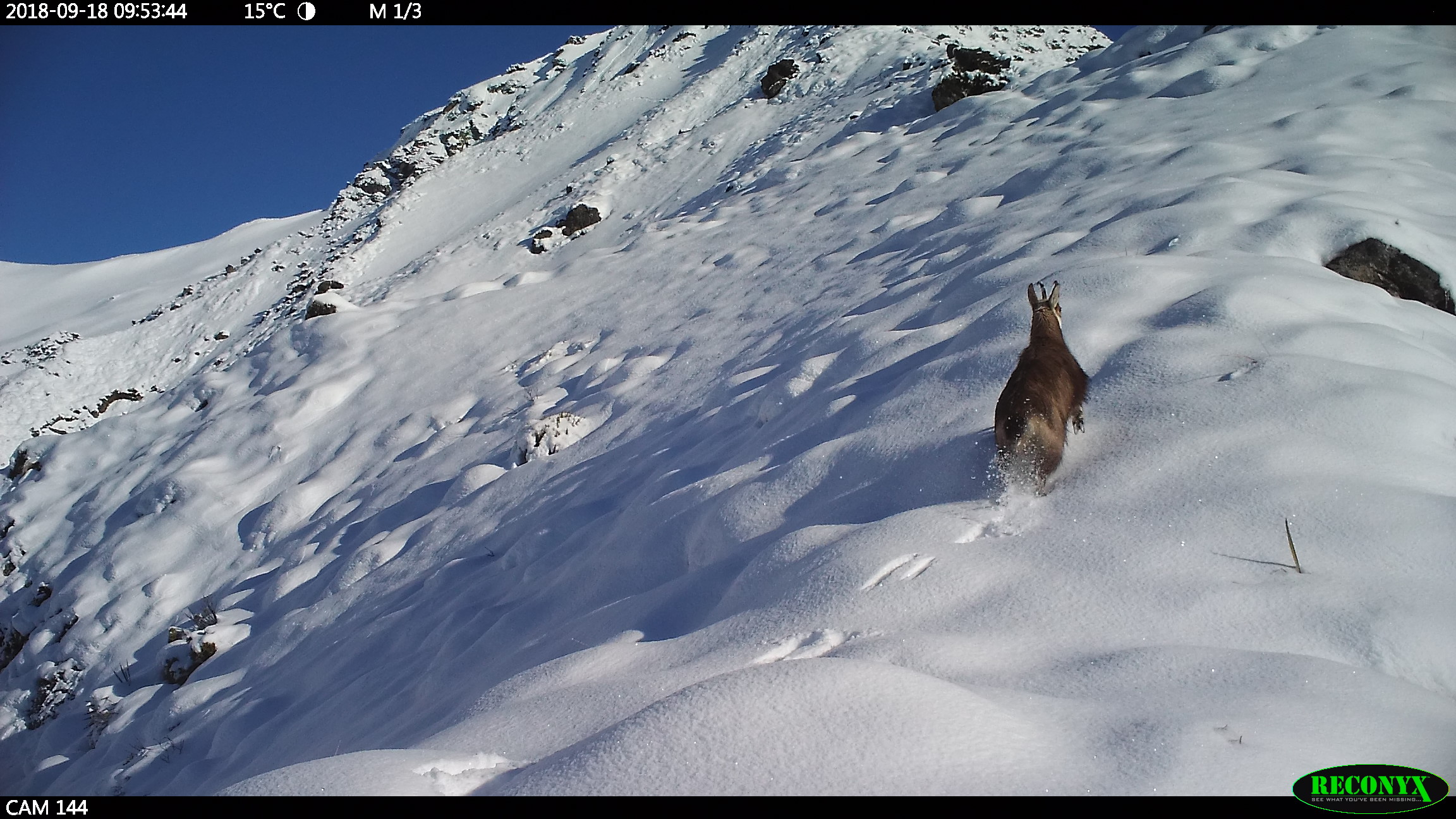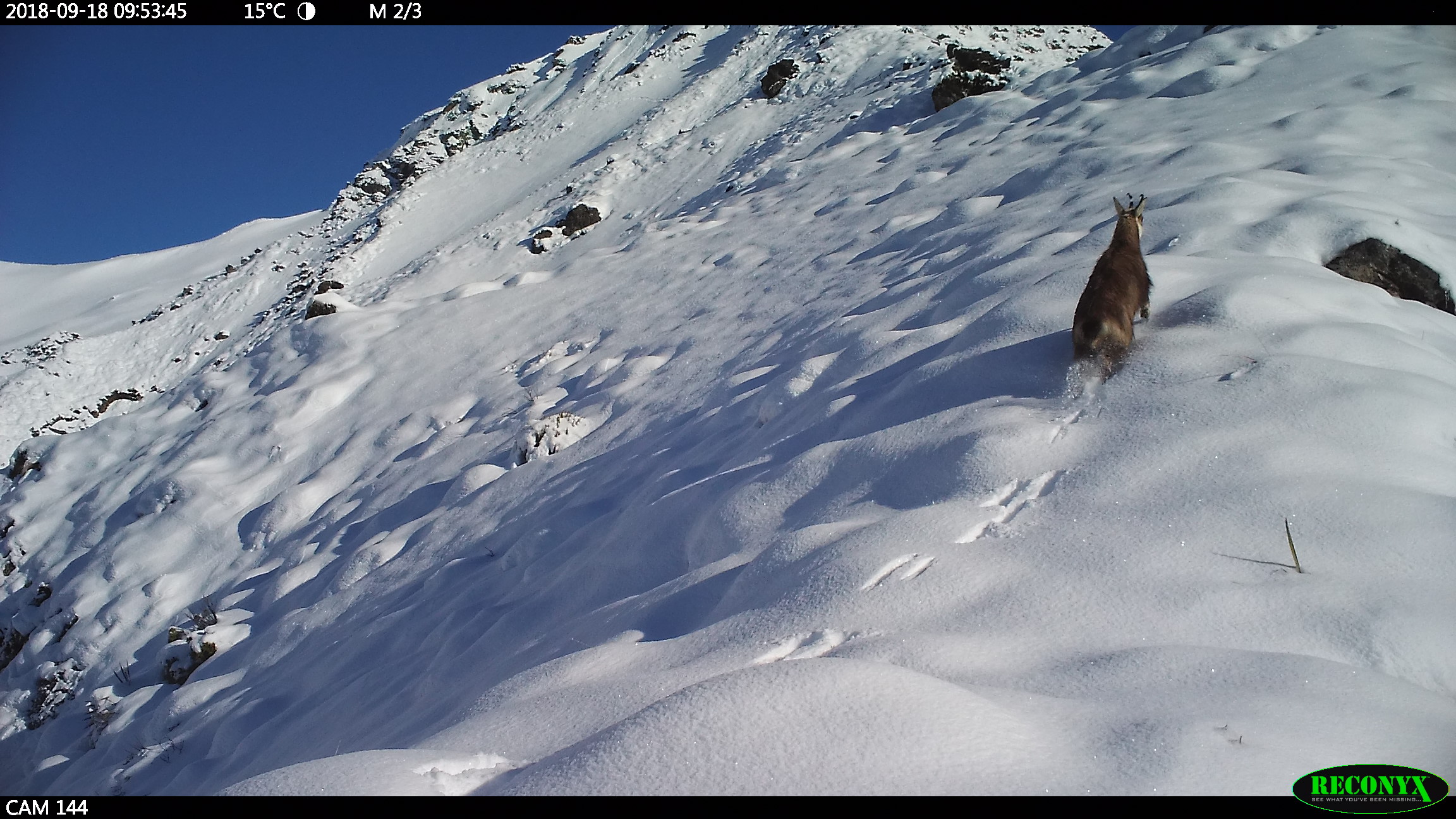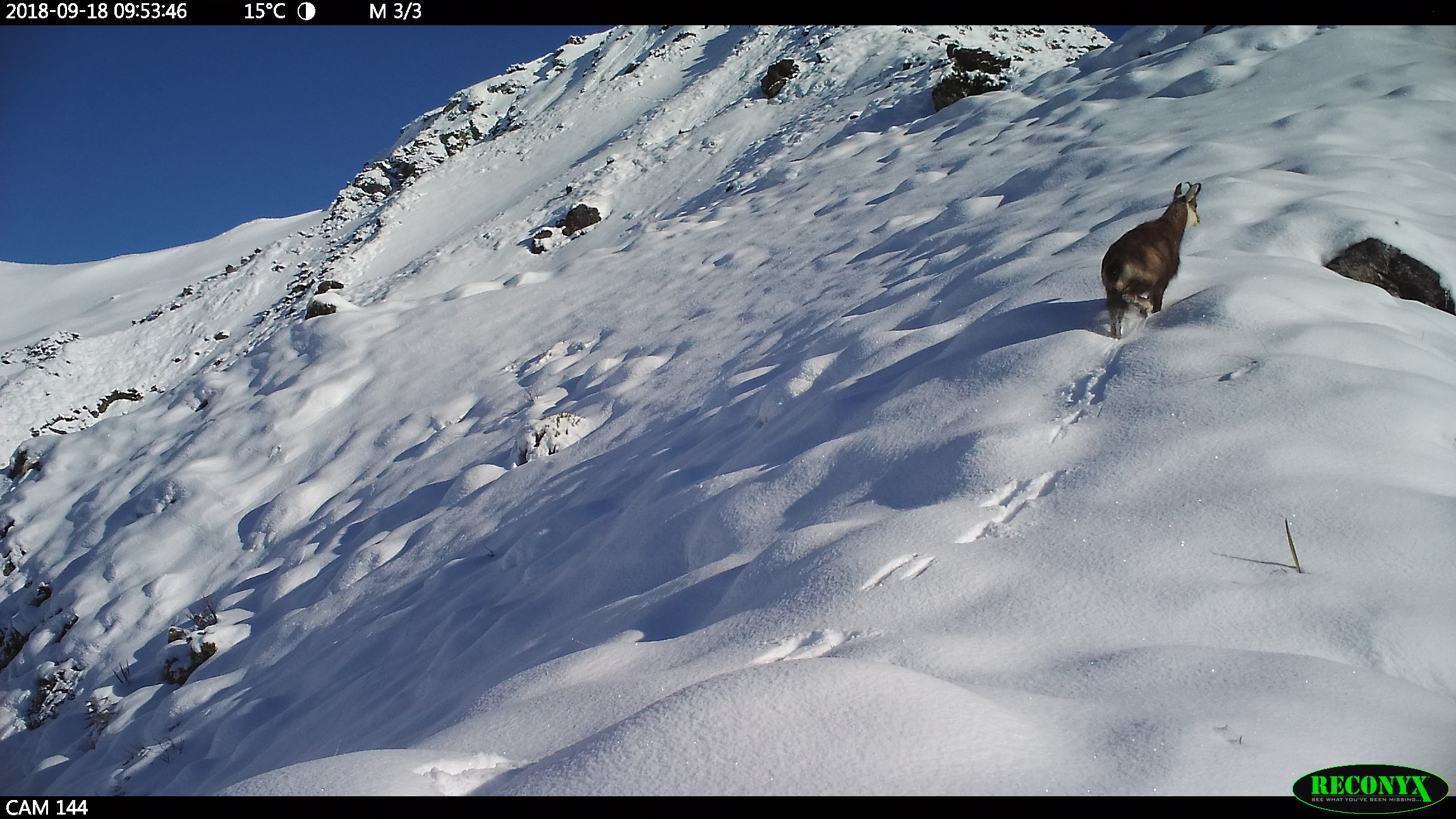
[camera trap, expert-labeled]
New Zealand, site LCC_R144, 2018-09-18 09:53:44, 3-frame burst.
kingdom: Animalia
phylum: Chordata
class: Mammalia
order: Artiodactyla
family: Bovidae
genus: Rupicapra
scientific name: Rupicapra rupicapra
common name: alpine chamois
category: chamois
Chamois (alpine chamois) (Rupicapra rupicapra).